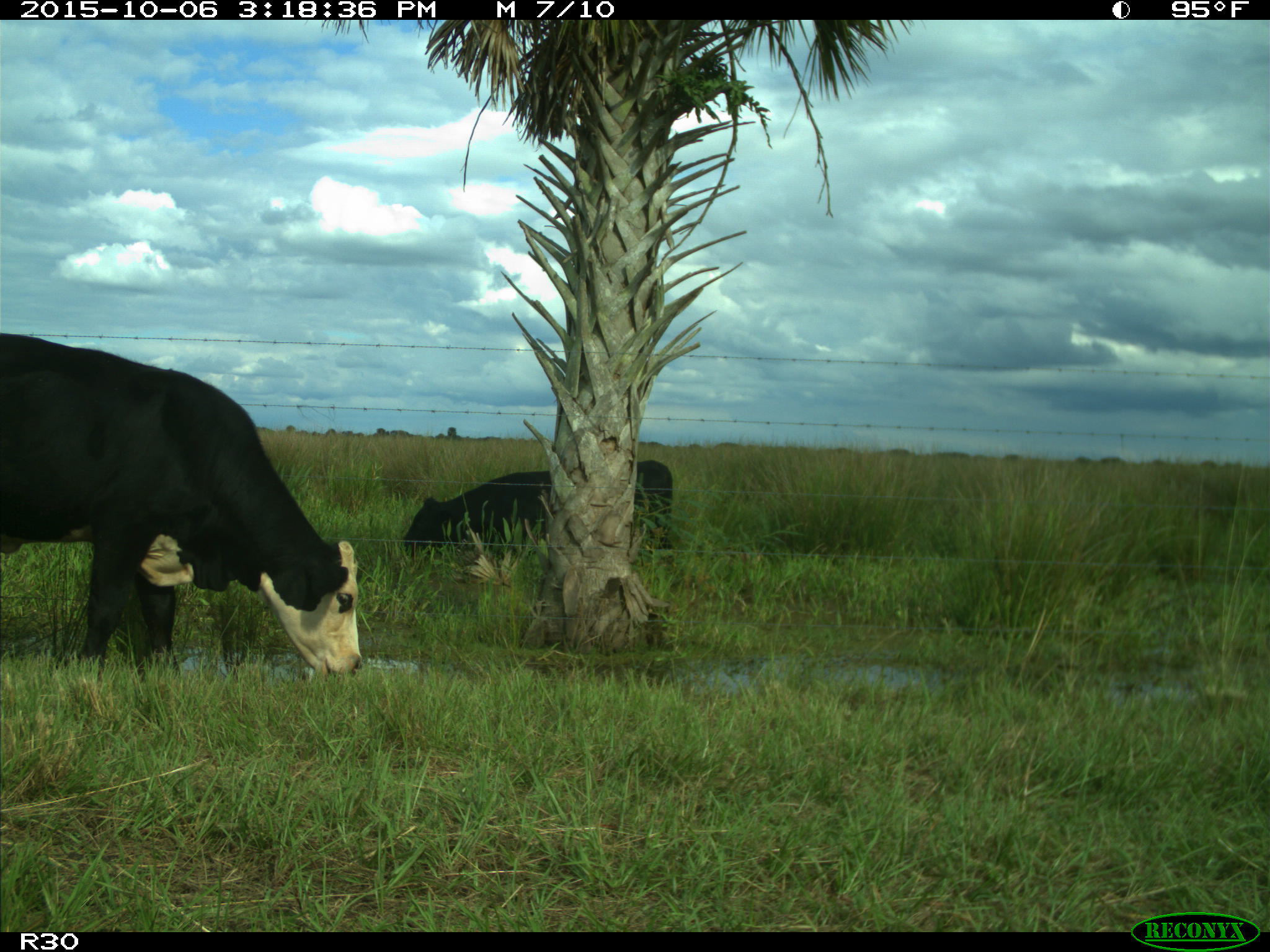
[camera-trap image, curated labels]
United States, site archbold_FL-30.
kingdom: Animalia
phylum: Chordata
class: Mammalia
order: Artiodactyla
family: Bovidae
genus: Bos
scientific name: Bos taurus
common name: domestic cow